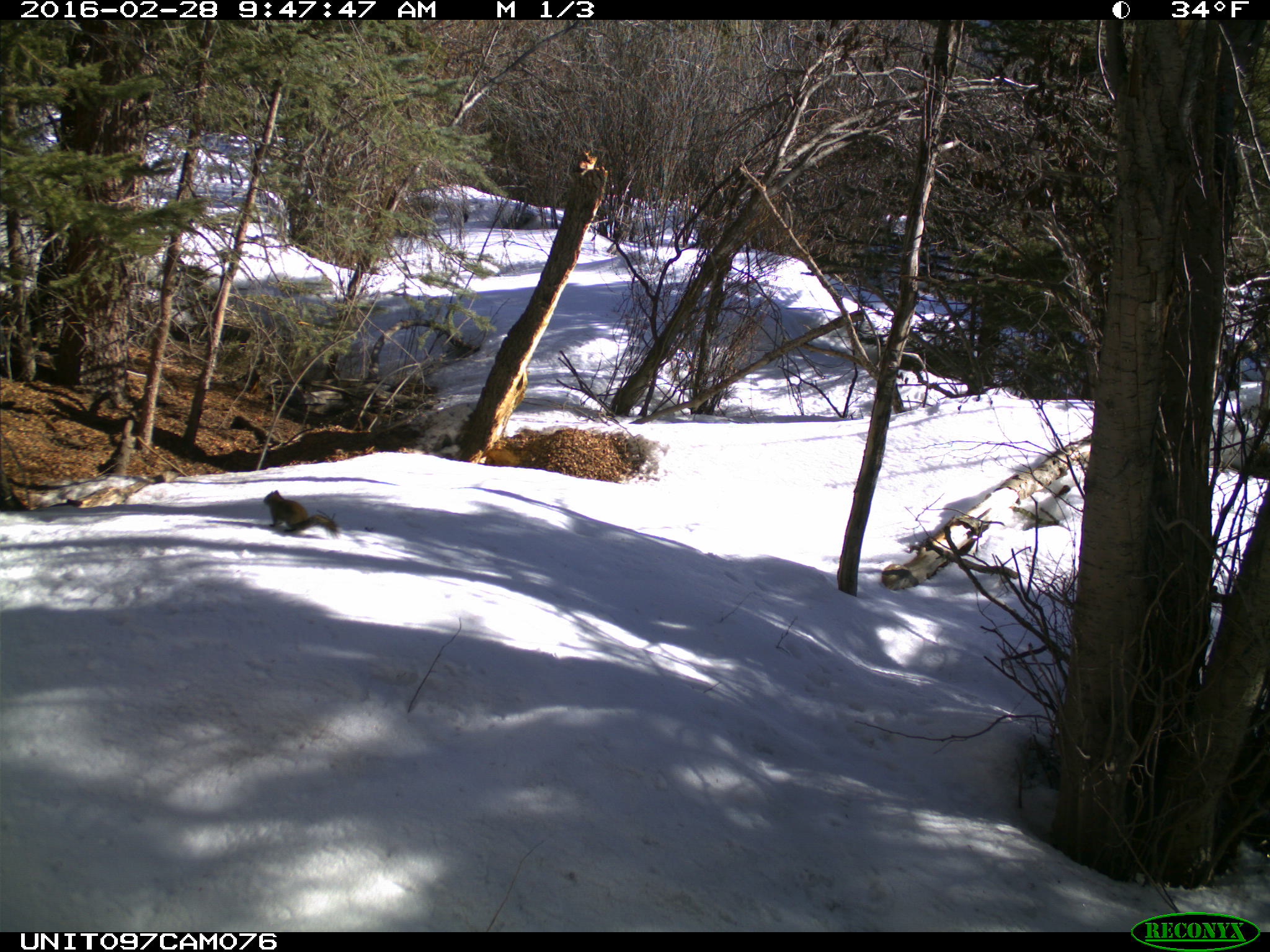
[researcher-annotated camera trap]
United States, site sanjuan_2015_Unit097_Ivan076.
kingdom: Animalia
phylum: Chordata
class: Mammalia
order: Rodentia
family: Sciuridae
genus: Tamiasciurus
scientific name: Tamiasciurus hudsonicus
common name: american red squirrel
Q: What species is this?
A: Tamiasciurus hudsonicus (american red squirrel).